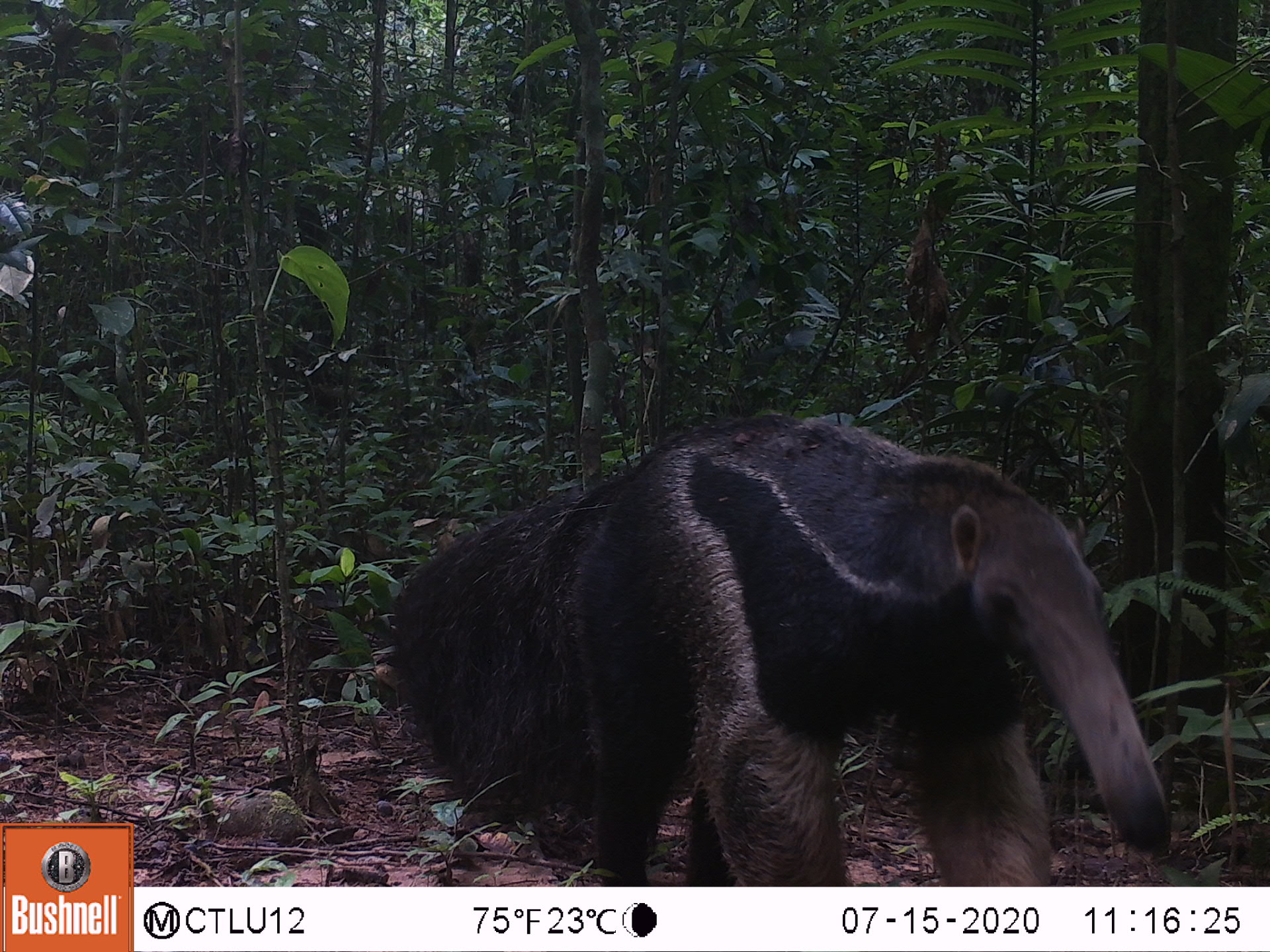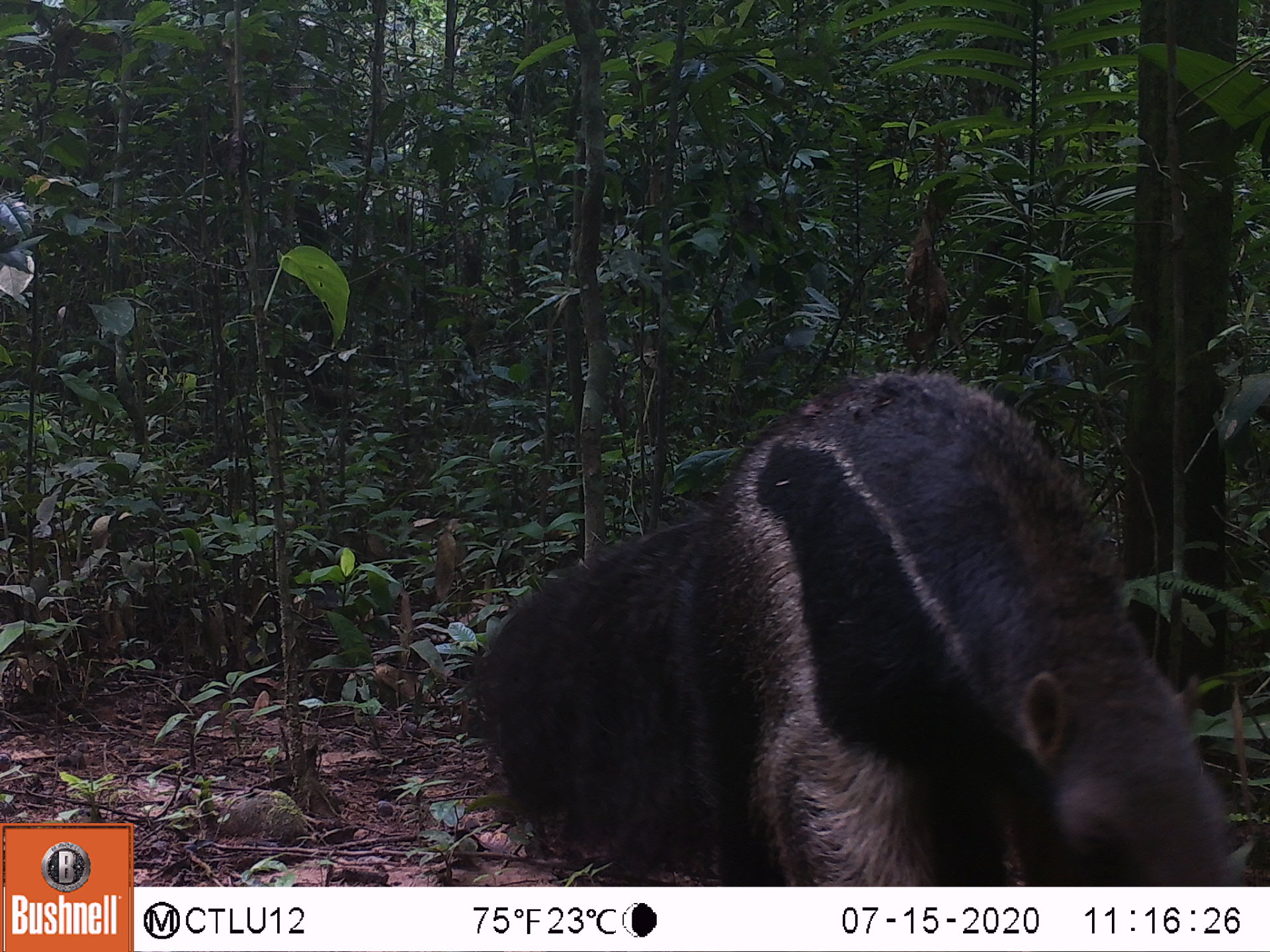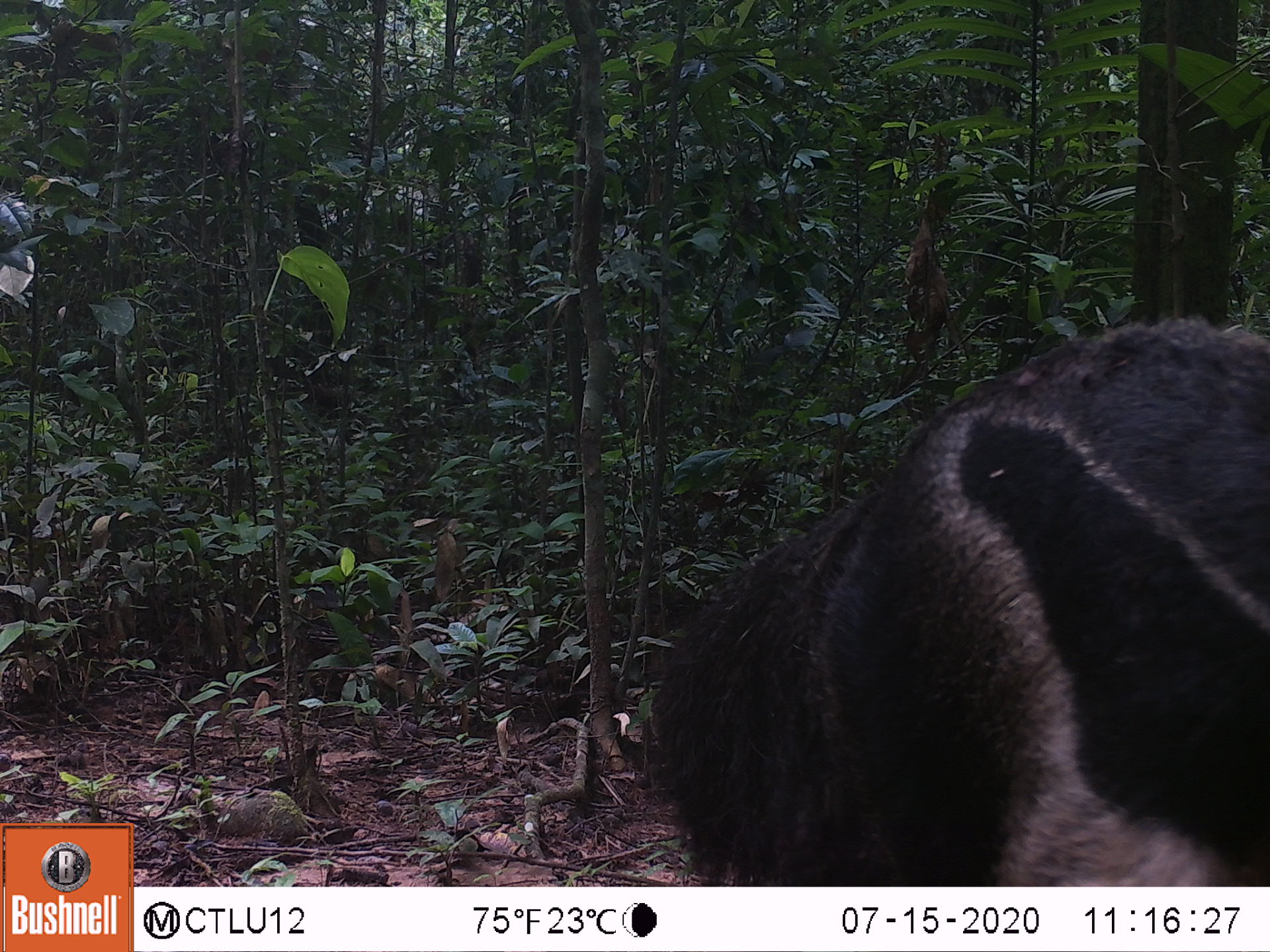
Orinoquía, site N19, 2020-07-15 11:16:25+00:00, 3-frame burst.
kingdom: Animalia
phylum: Chordata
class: Mammalia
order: Pilosa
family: Myrmecophagidae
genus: Myrmecophaga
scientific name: Myrmecophaga tridactyla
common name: giant anteater